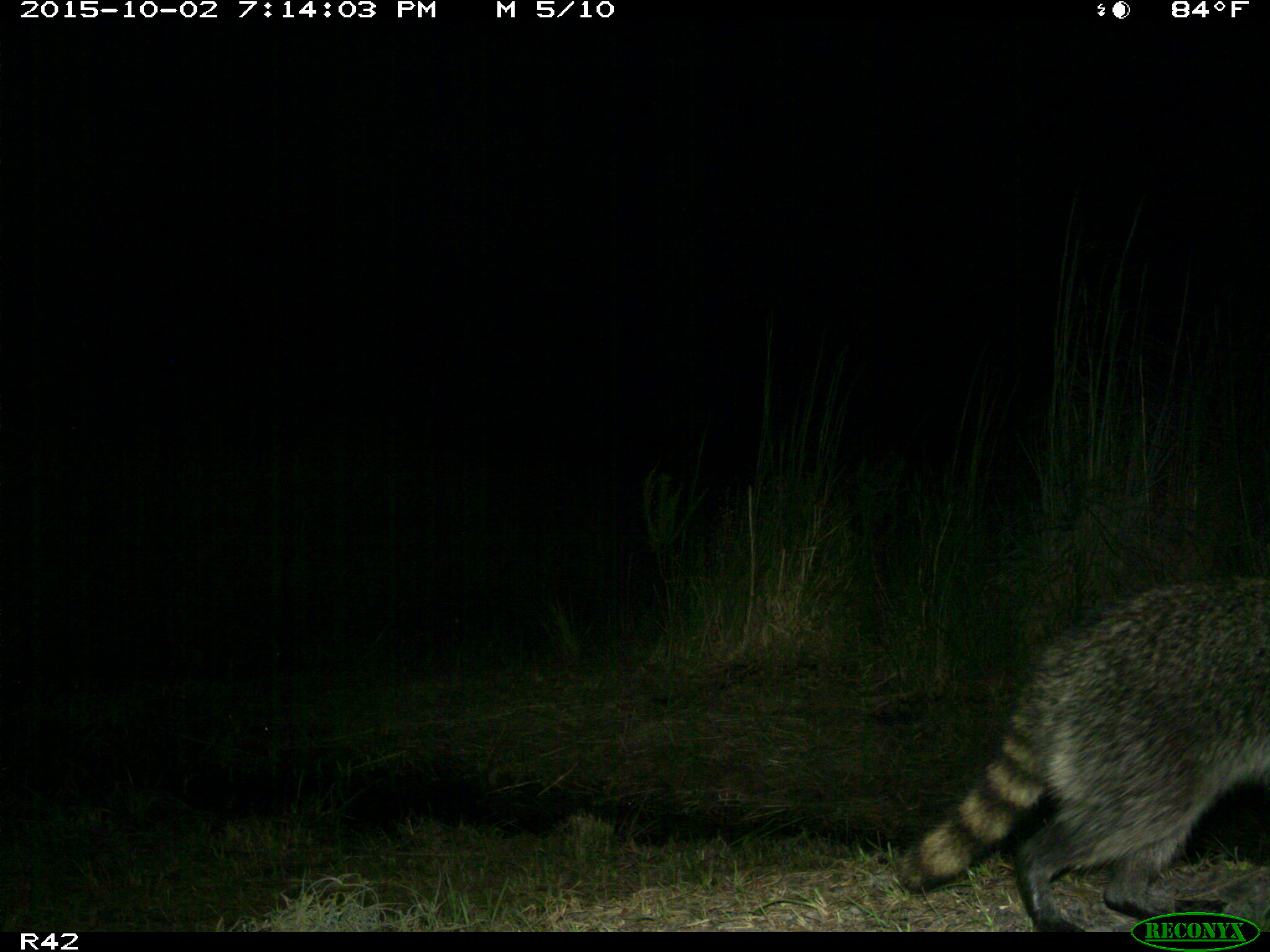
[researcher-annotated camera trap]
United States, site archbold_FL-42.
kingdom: Animalia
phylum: Chordata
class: Mammalia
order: Carnivora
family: Procyonidae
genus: Procyon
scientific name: Procyon lotor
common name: common raccoon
Procyon lotor (common raccoon).